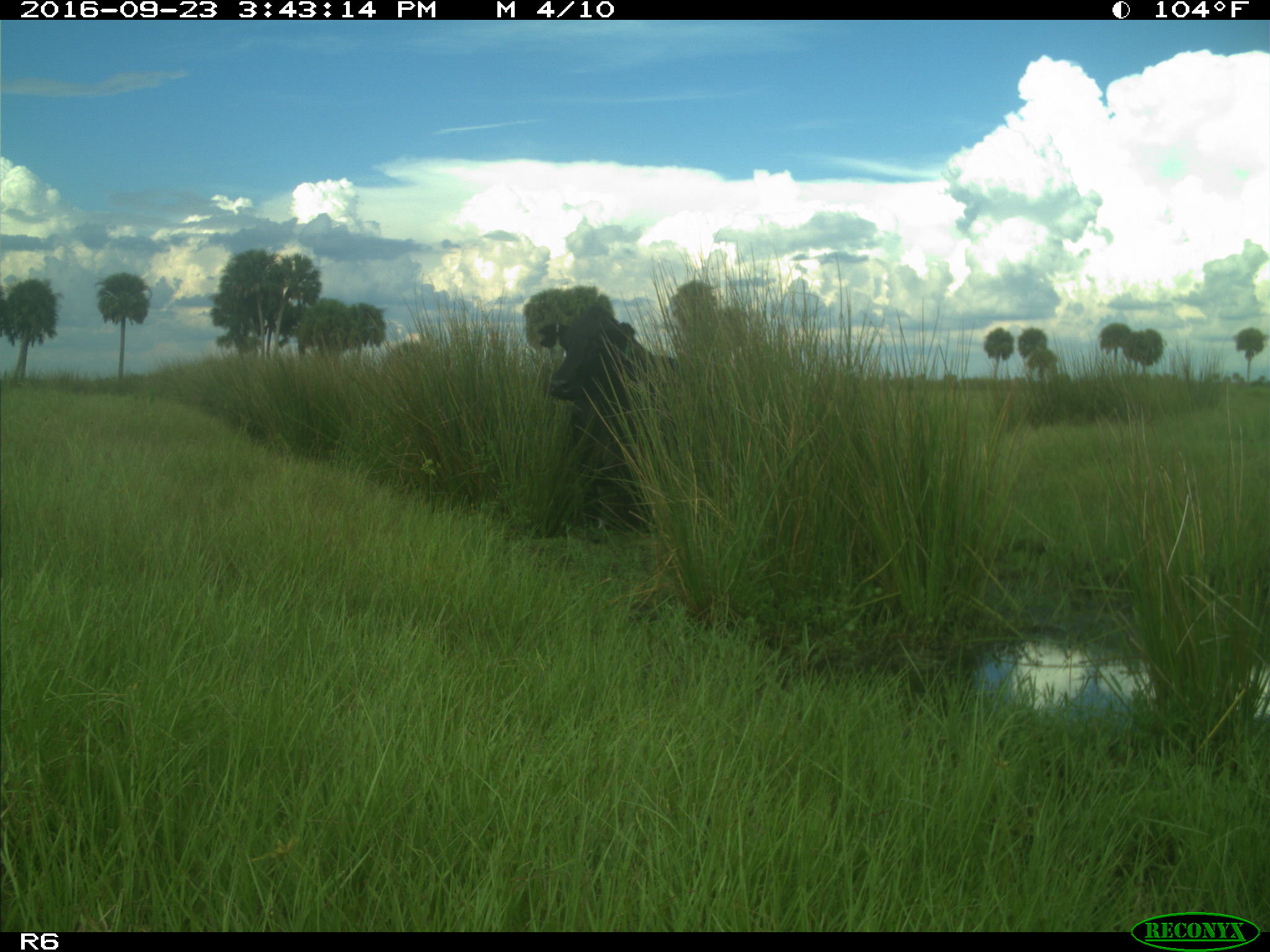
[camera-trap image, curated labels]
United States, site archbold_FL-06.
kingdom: Animalia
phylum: Chordata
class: Mammalia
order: Artiodactyla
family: Bovidae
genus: Bos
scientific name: Bos taurus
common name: domestic cow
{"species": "Bos taurus (domestic cow)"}